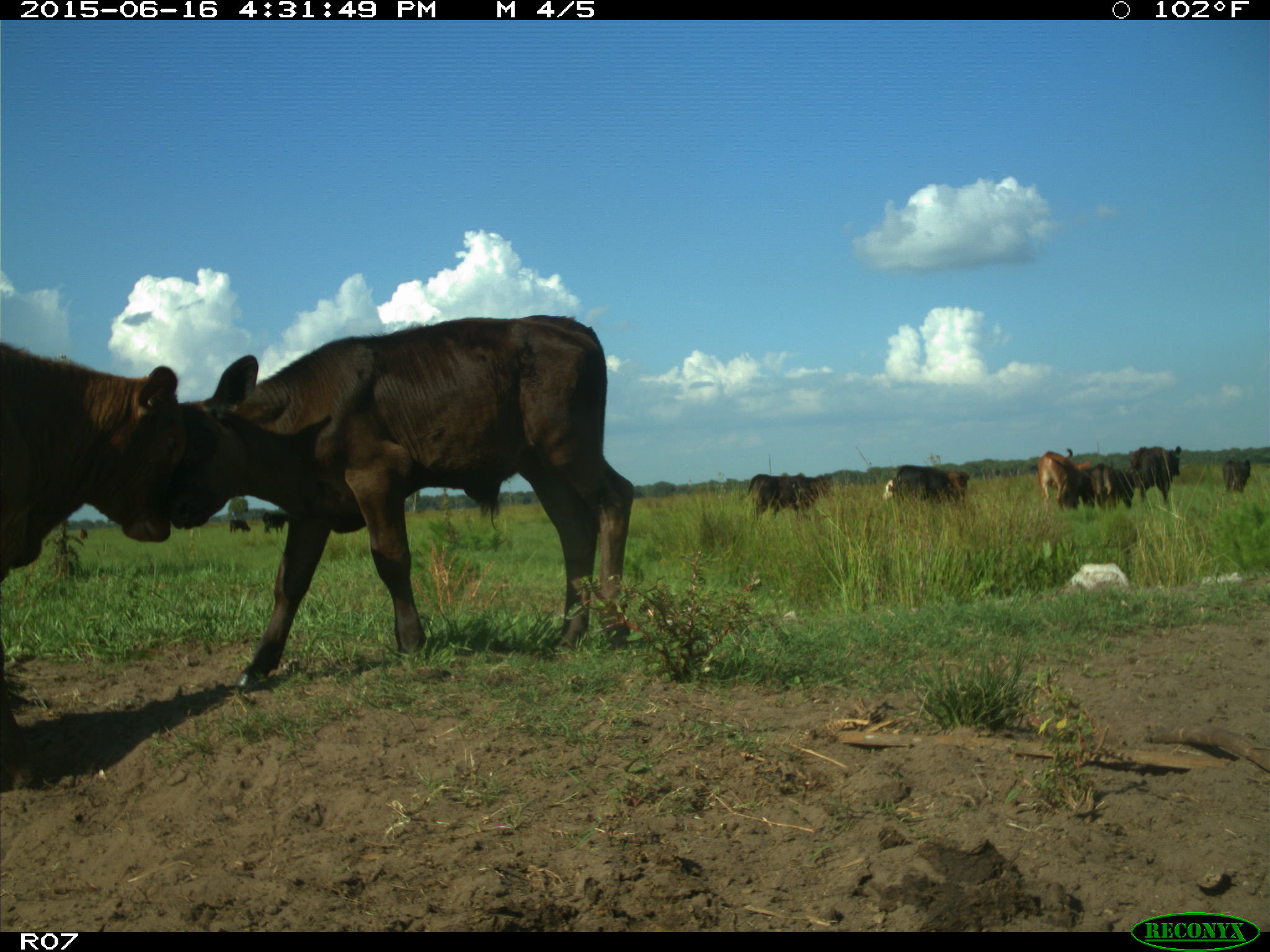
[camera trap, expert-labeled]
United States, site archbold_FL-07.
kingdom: Animalia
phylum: Chordata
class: Mammalia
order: Artiodactyla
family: Bovidae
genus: Bos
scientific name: Bos taurus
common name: domestic cow